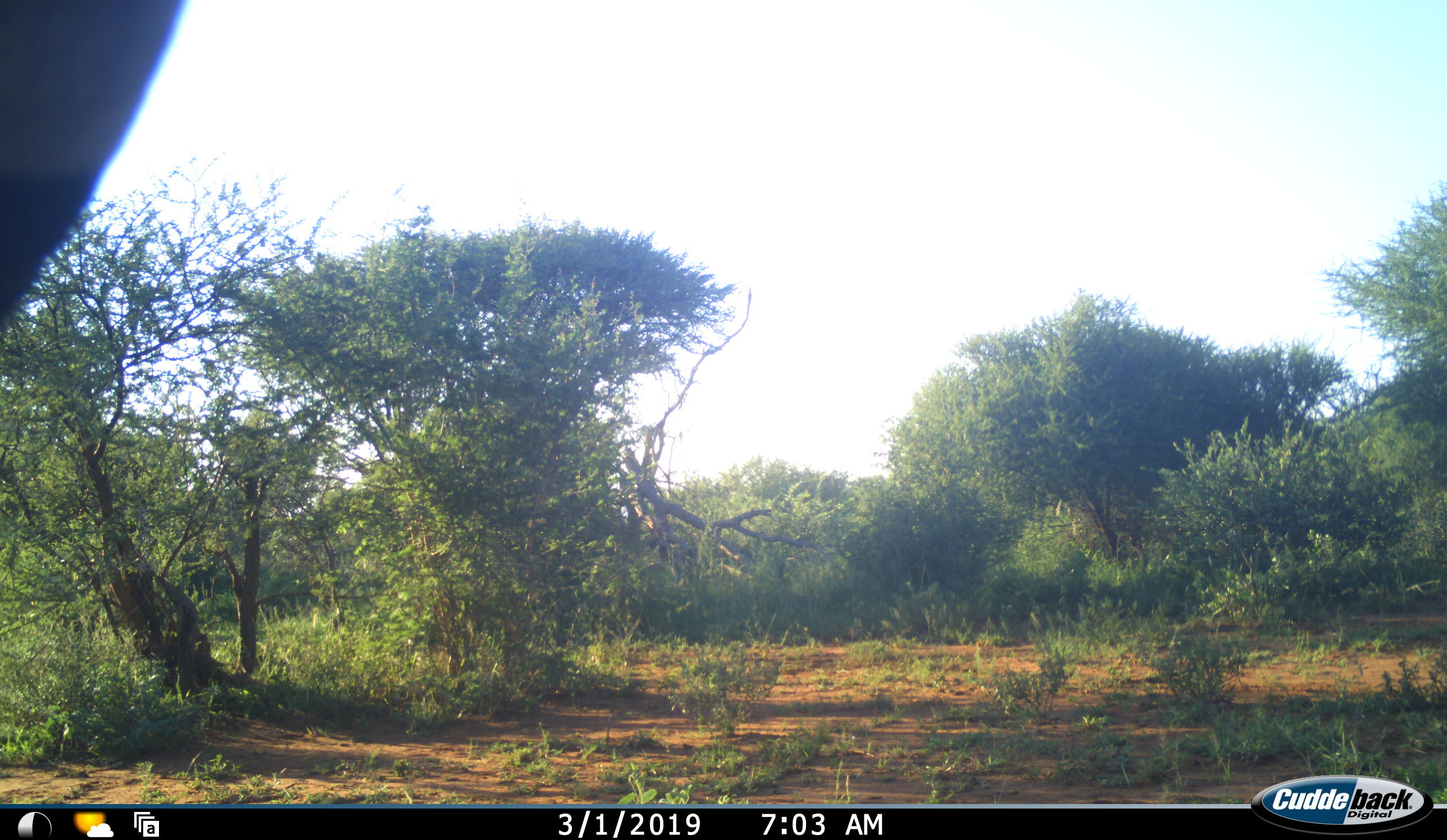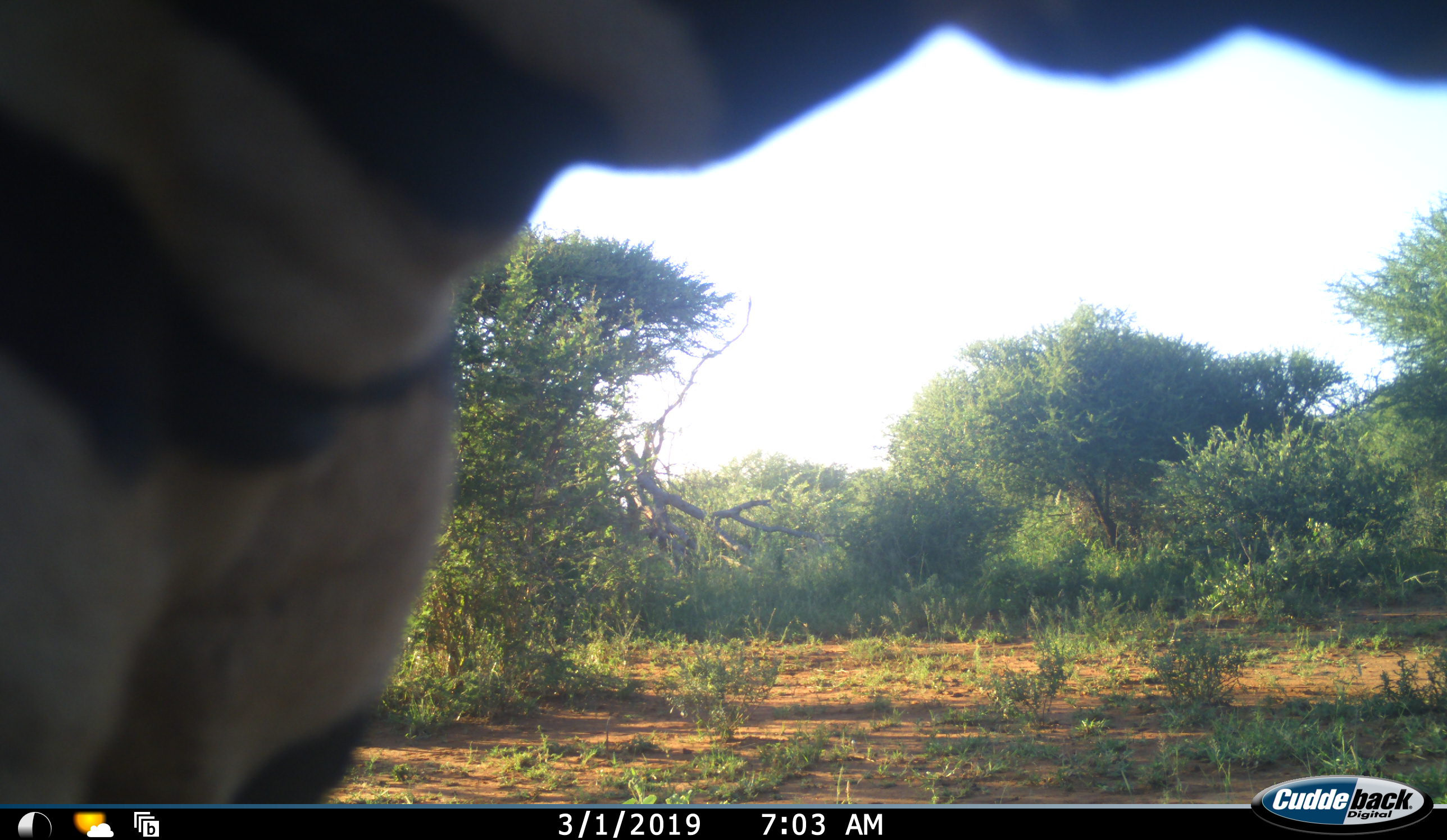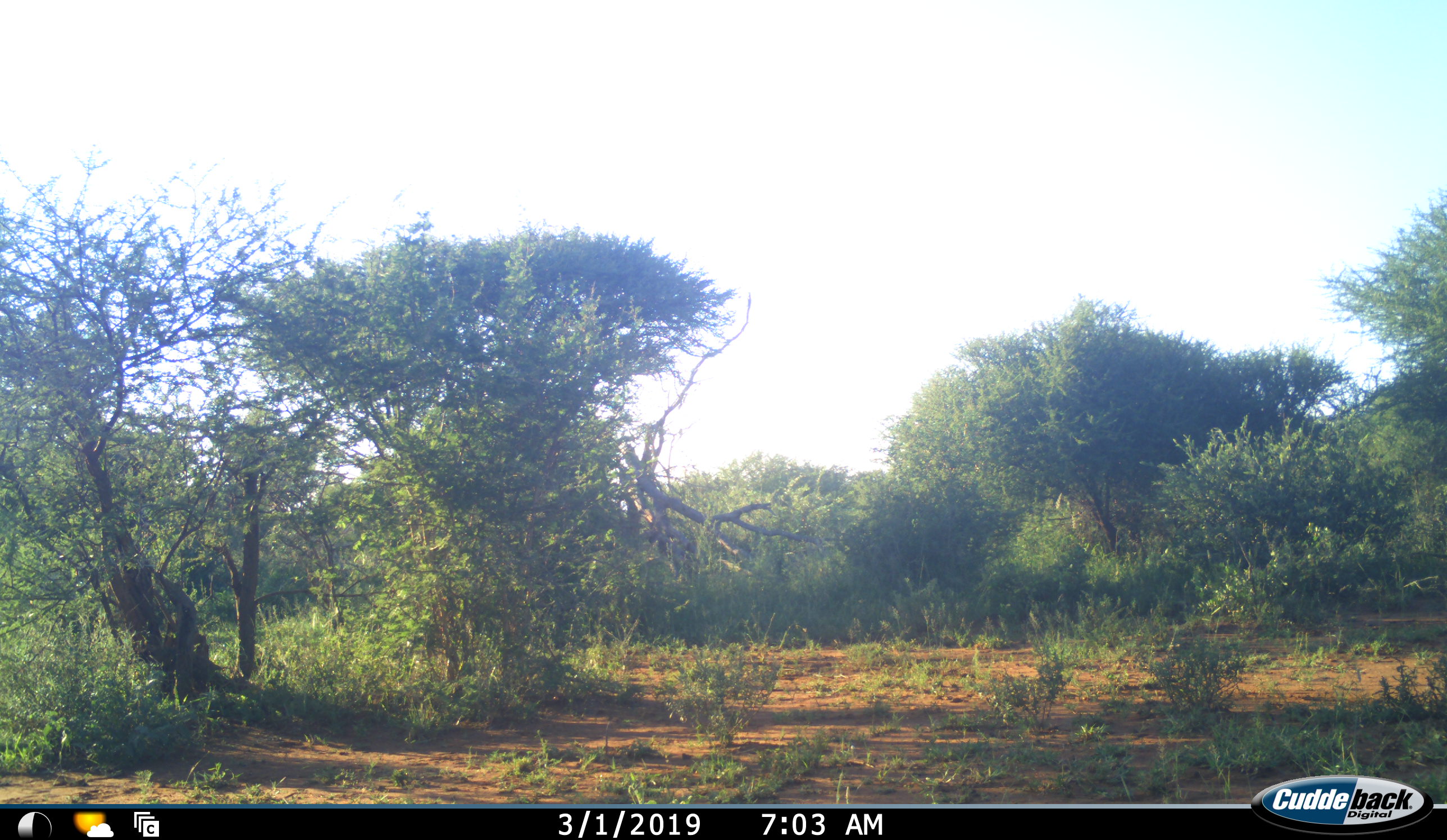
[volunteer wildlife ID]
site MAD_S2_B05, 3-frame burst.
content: unidentified animal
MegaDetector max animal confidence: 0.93